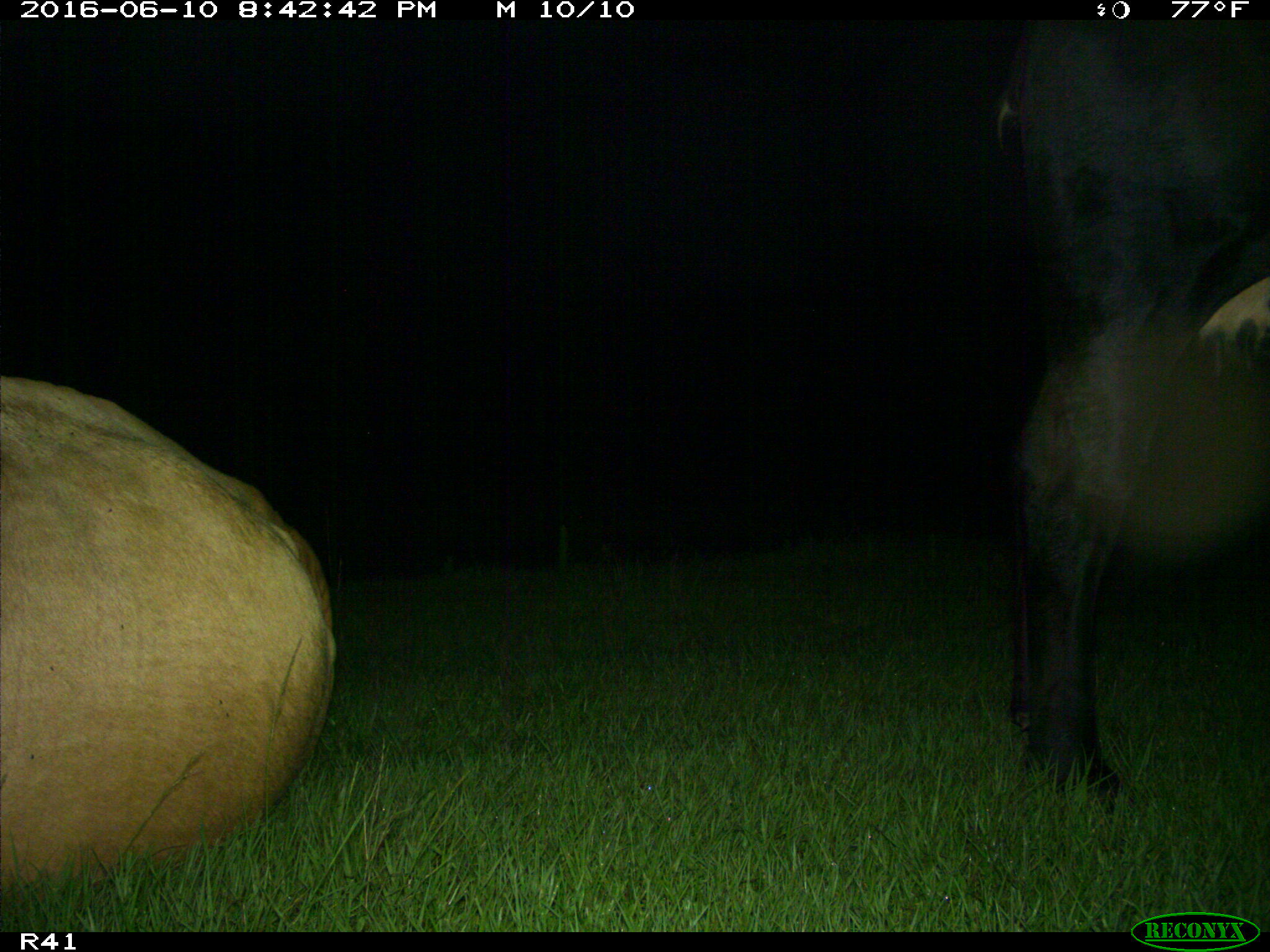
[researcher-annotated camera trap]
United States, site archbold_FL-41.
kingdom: Animalia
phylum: Chordata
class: Mammalia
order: Artiodactyla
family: Bovidae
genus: Bos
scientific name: Bos taurus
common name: domestic cow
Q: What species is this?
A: Bos taurus (domestic cow).